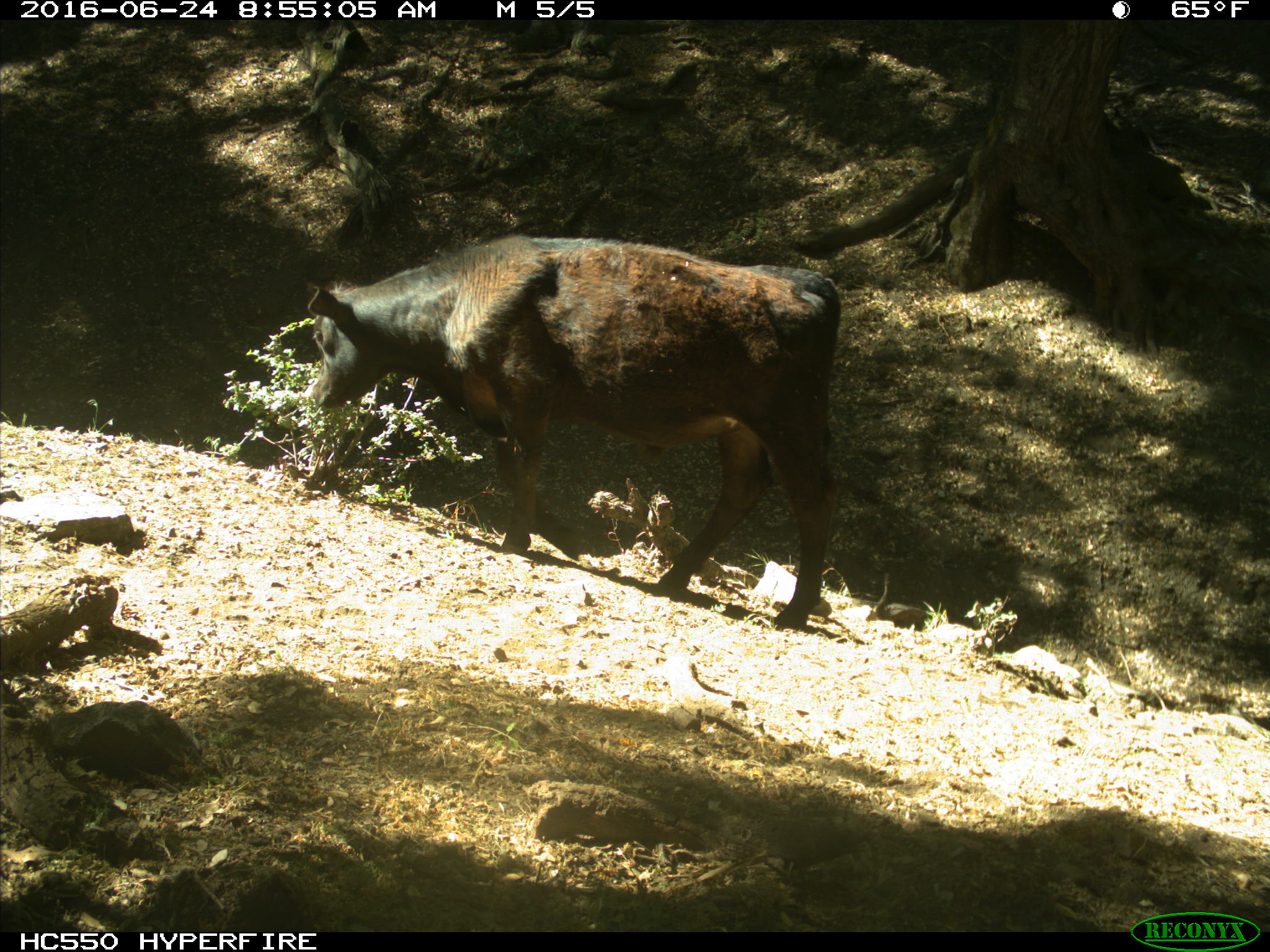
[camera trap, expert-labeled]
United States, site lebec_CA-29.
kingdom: Animalia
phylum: Chordata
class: Mammalia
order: Artiodactyla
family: Bovidae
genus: Bos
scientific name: Bos taurus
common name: domestic cow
Bos taurus (domestic cow).